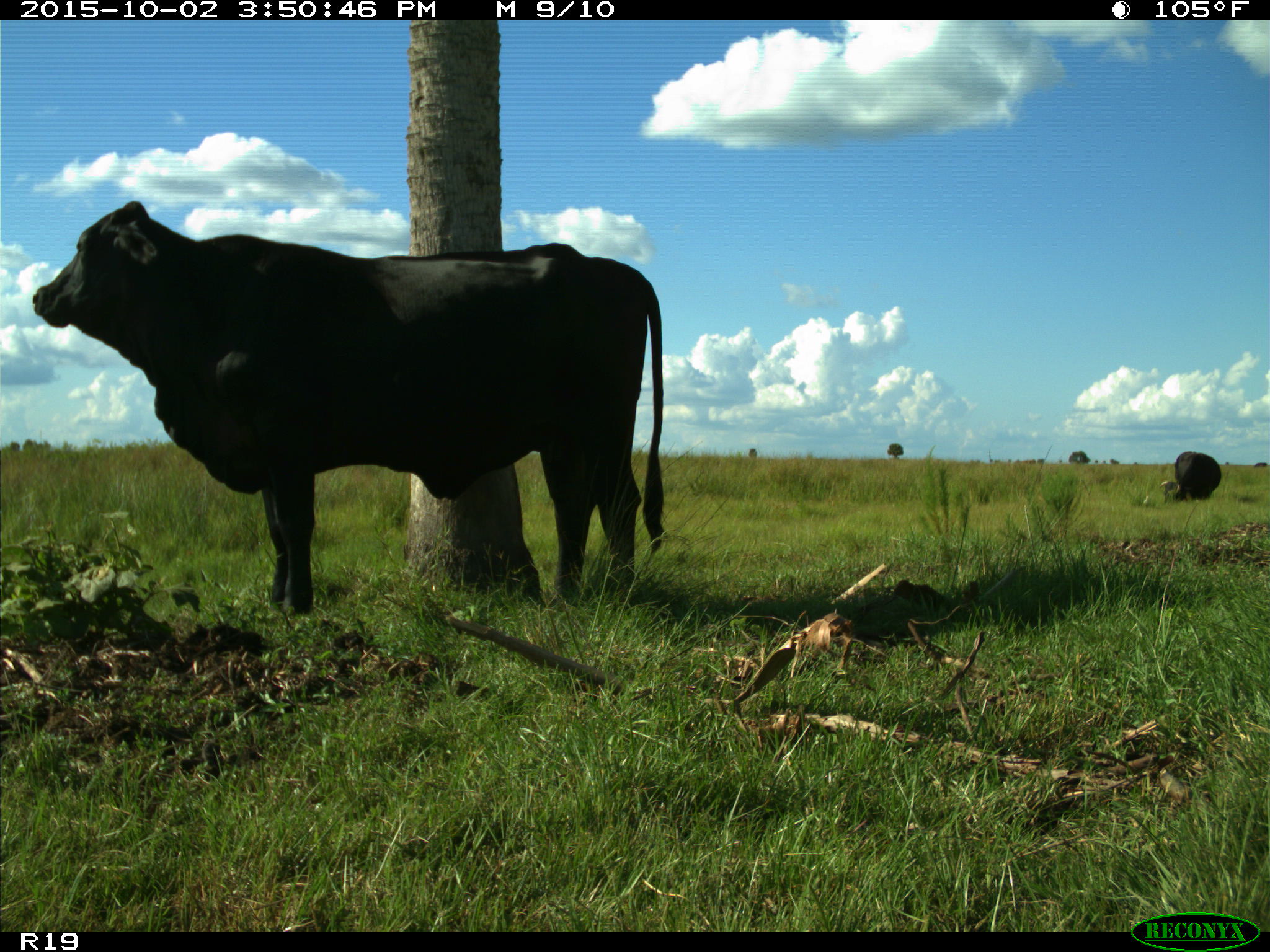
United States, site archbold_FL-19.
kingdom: Animalia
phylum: Chordata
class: Mammalia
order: Artiodactyla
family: Bovidae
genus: Bos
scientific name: Bos taurus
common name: domestic cow